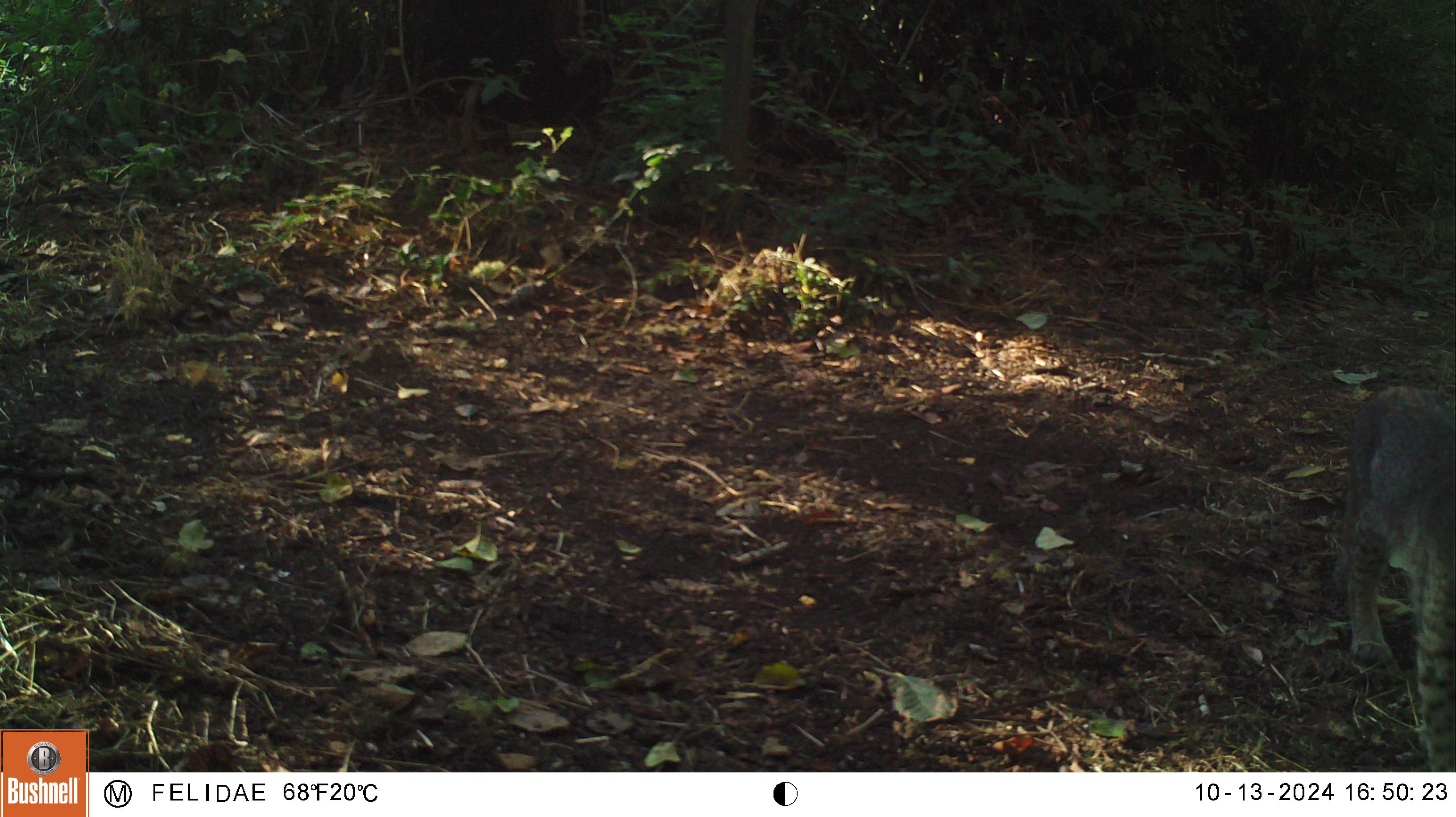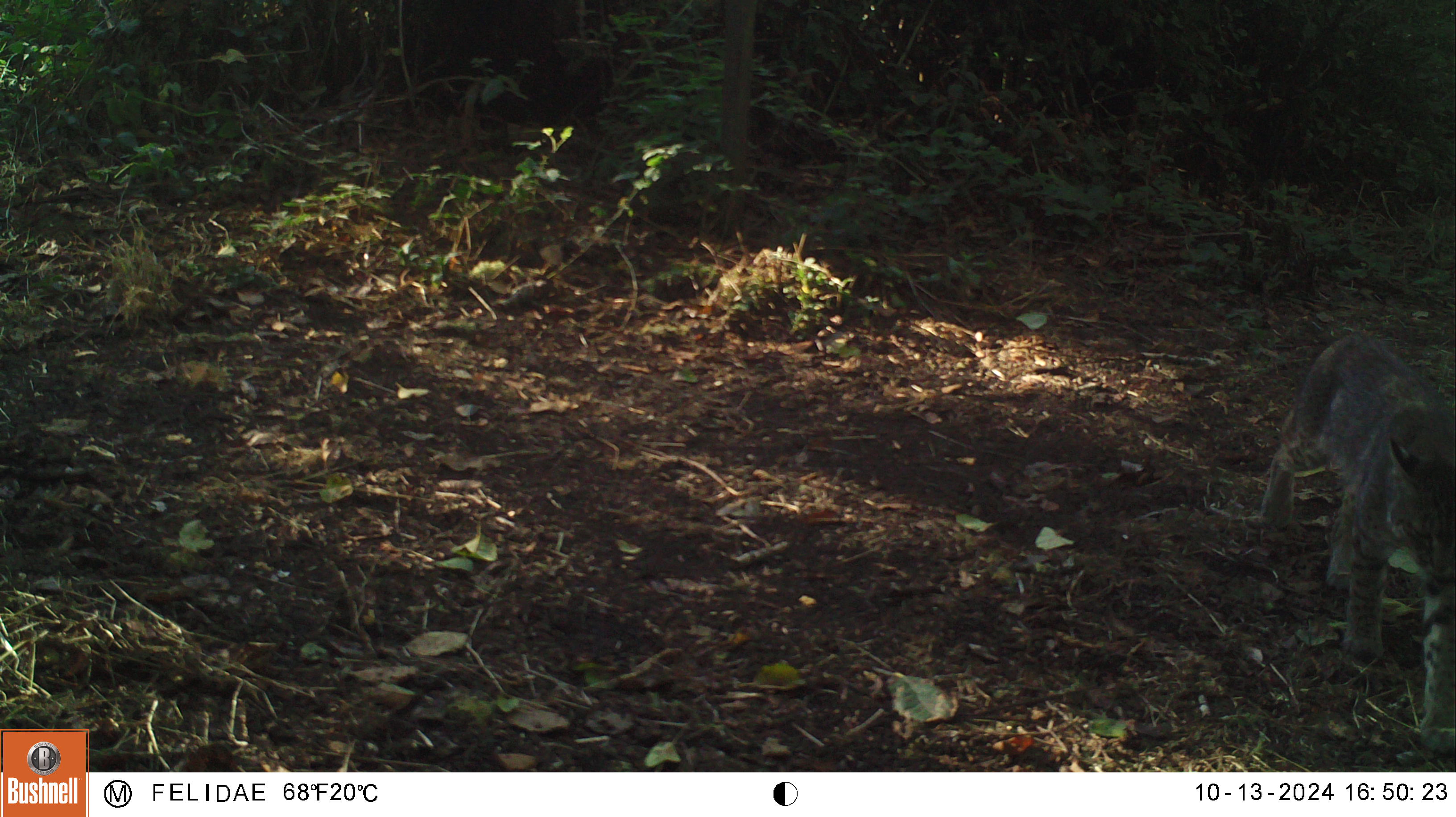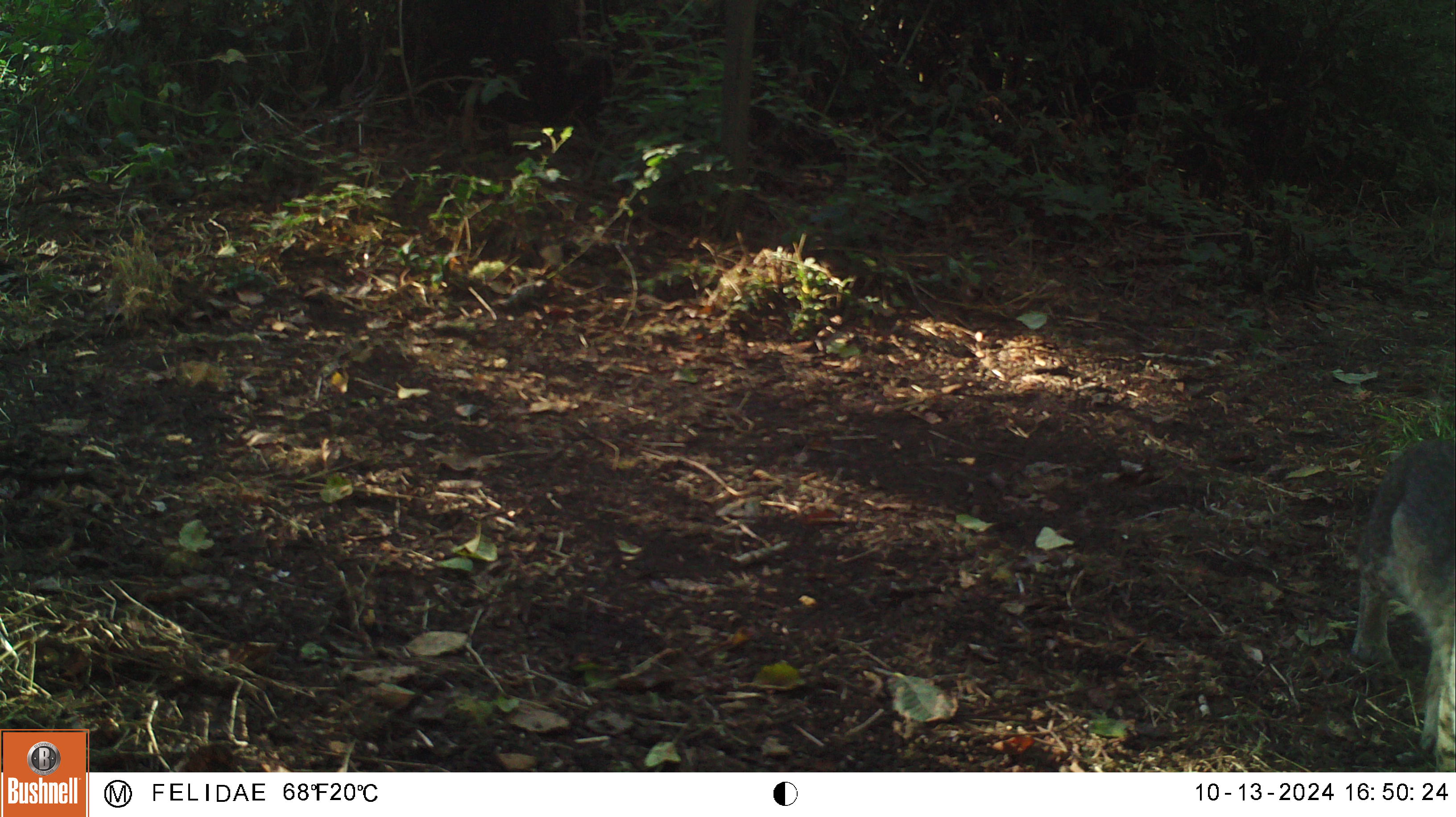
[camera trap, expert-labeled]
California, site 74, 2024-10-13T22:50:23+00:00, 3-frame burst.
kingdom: Animalia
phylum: Chordata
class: Mammalia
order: Carnivora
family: Felidae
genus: Lynx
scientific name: Lynx rufus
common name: bobcat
Bobcat (Lynx rufus).